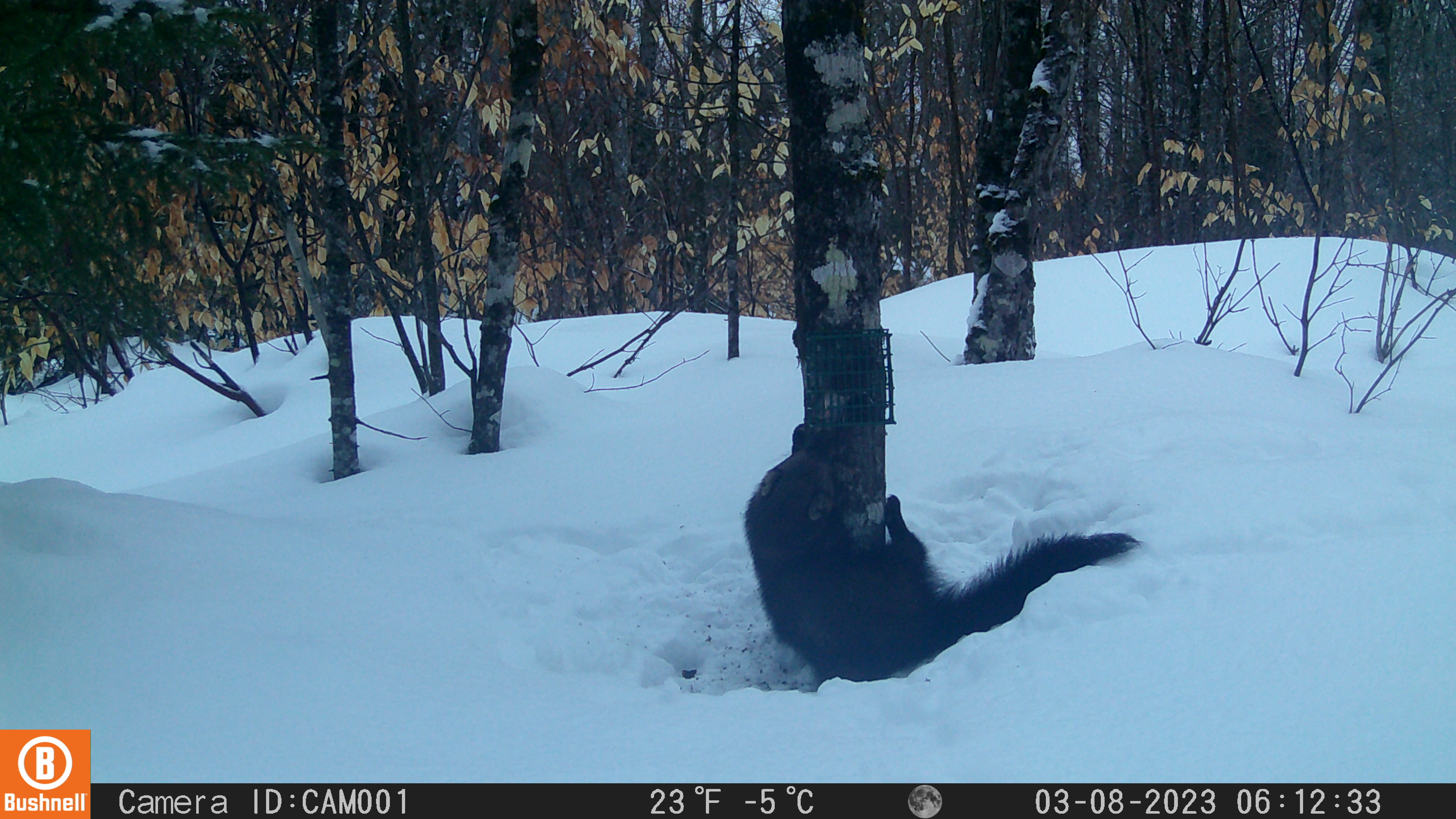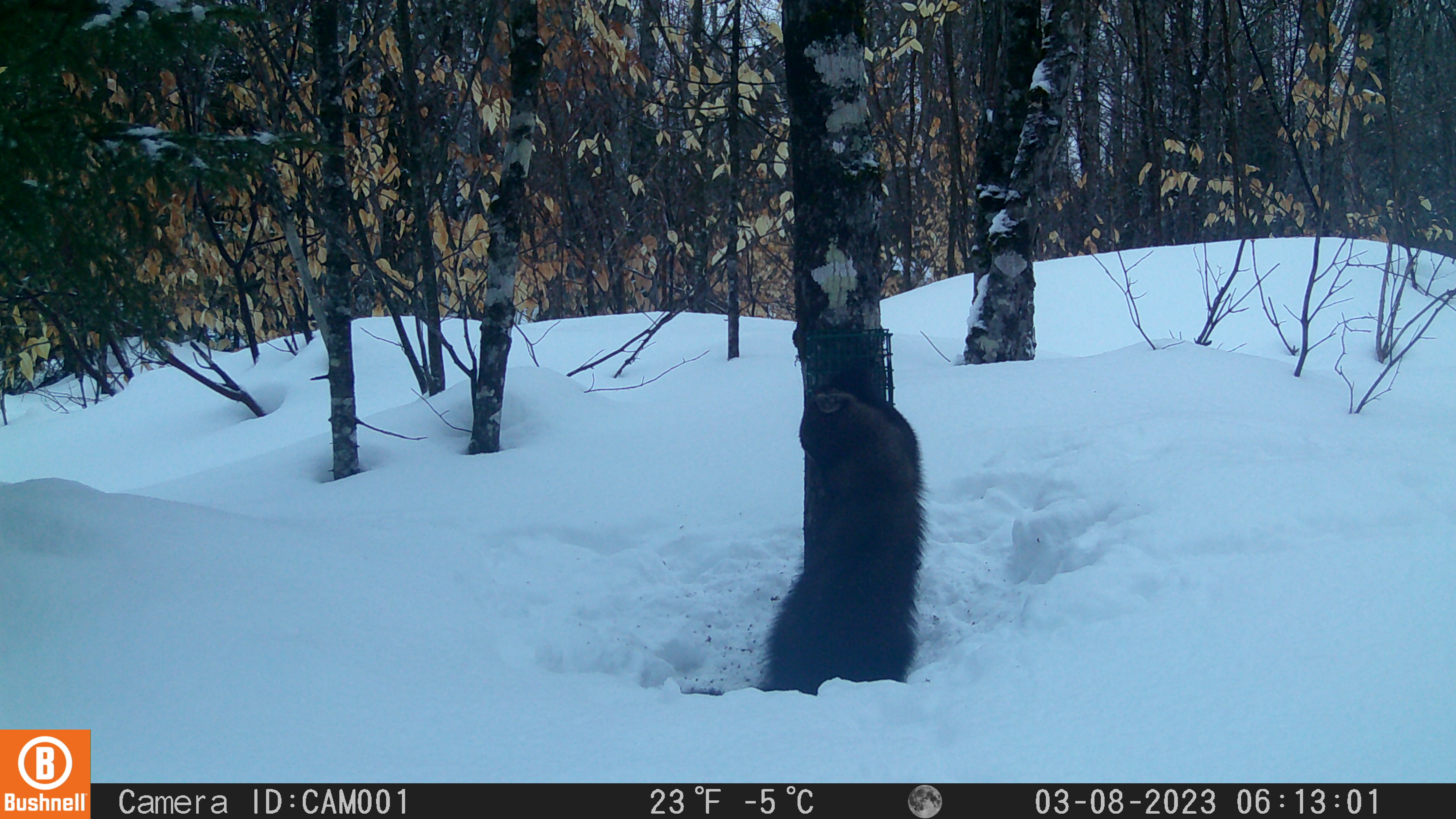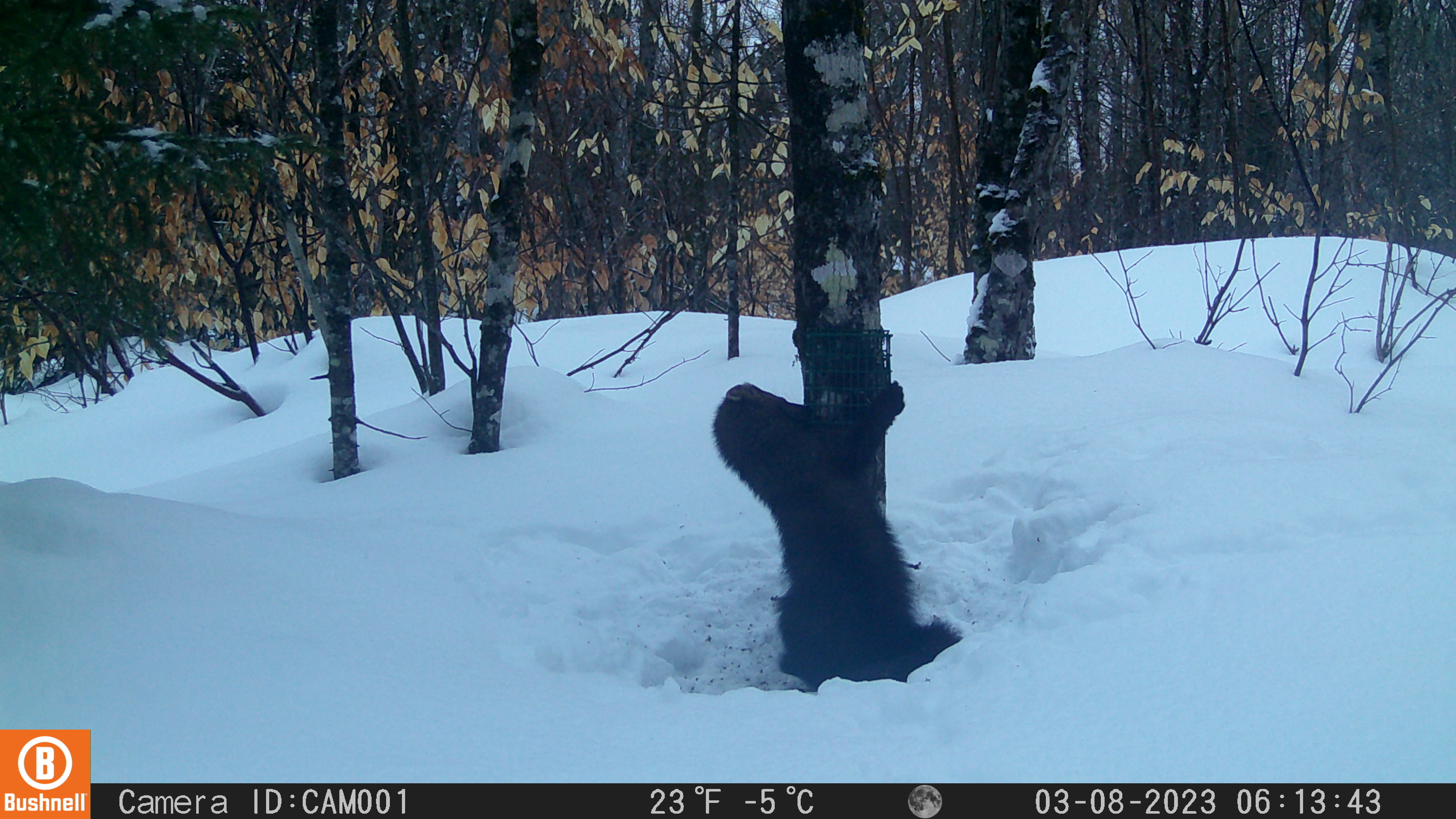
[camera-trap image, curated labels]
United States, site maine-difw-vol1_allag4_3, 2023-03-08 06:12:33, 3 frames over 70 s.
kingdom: Animalia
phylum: Chordata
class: Mammalia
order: Carnivora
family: Mustelidae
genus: Pekania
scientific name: Pekania pennanti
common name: fisher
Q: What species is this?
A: Fisher (Pekania pennanti).